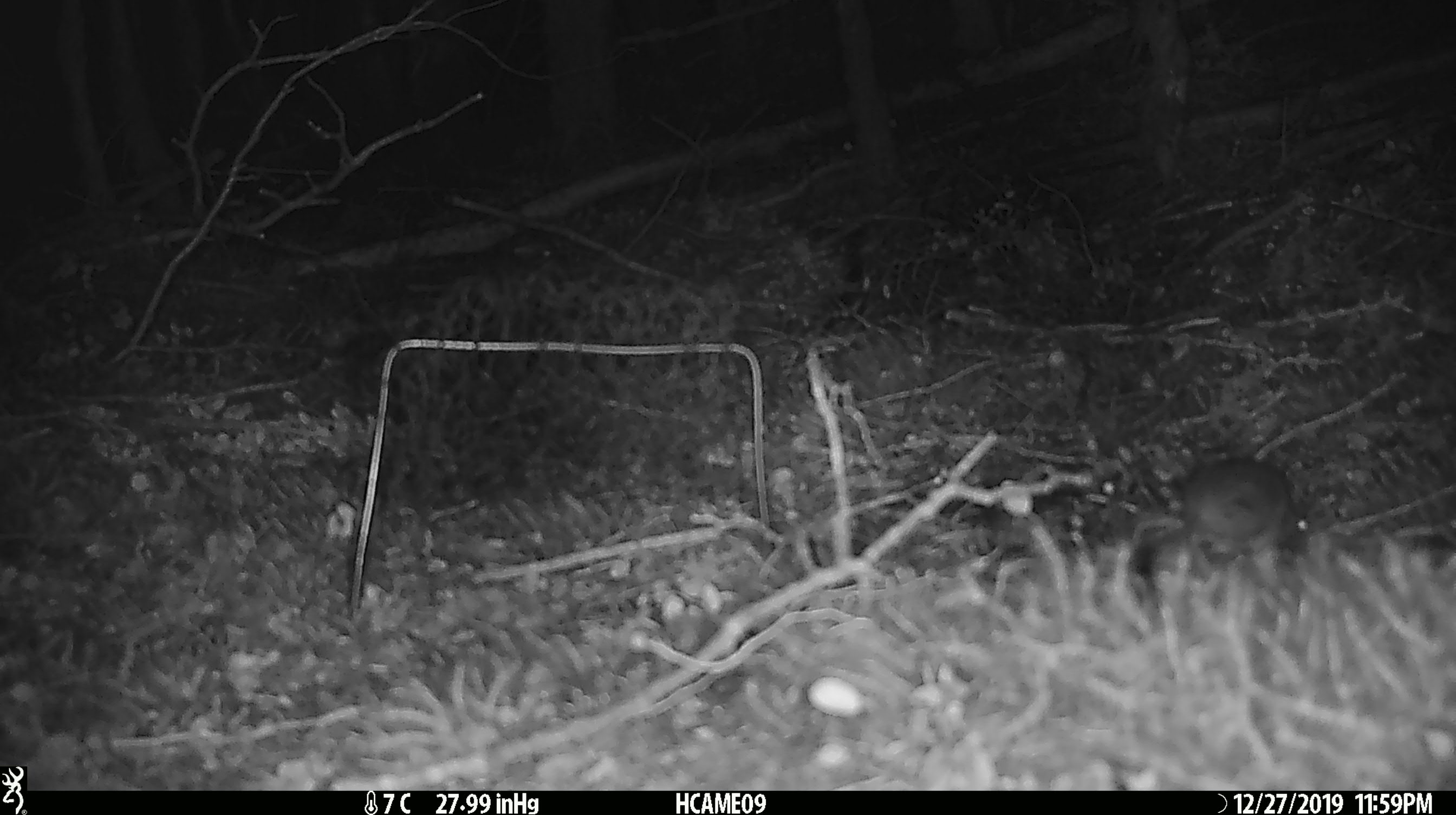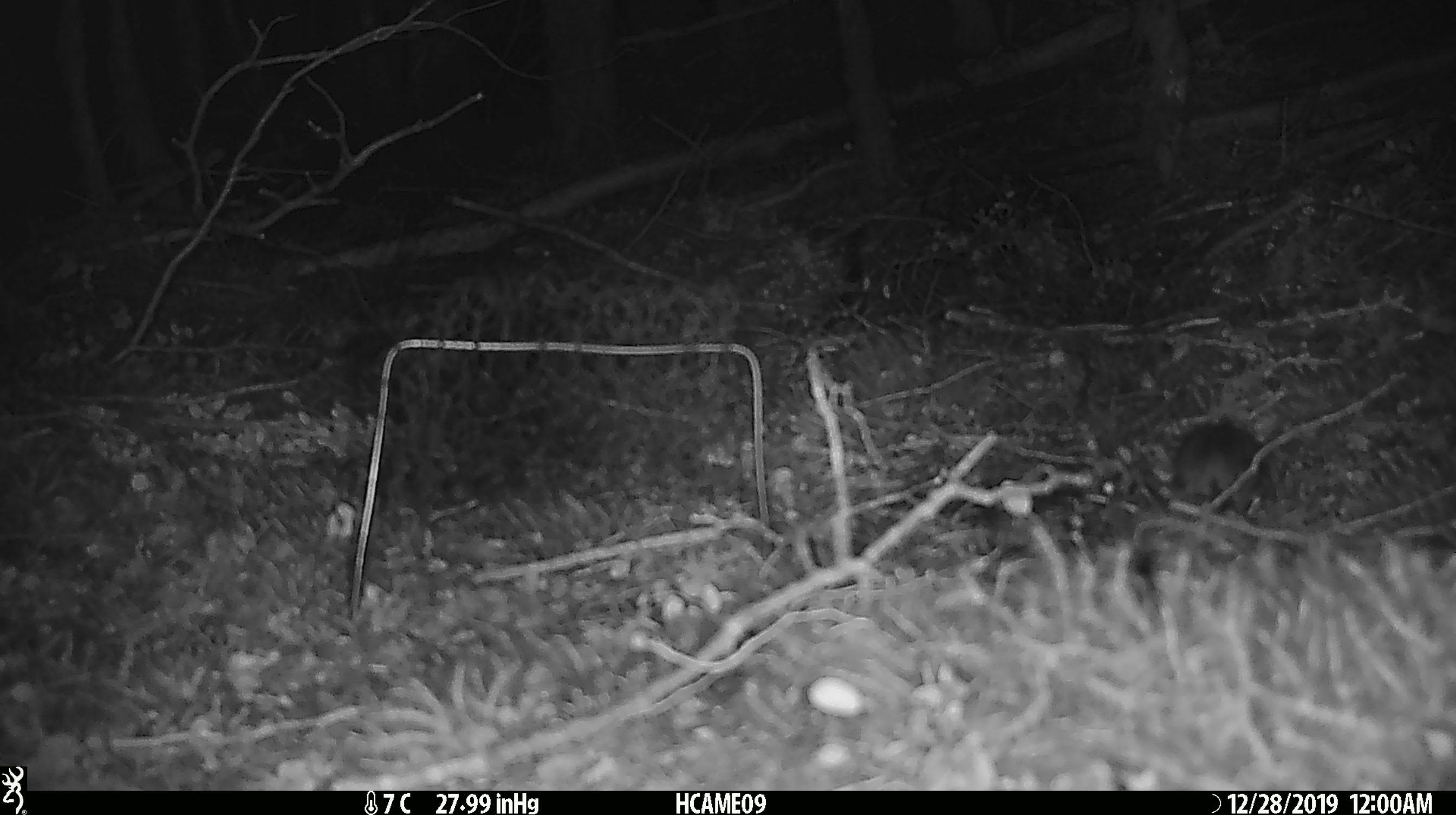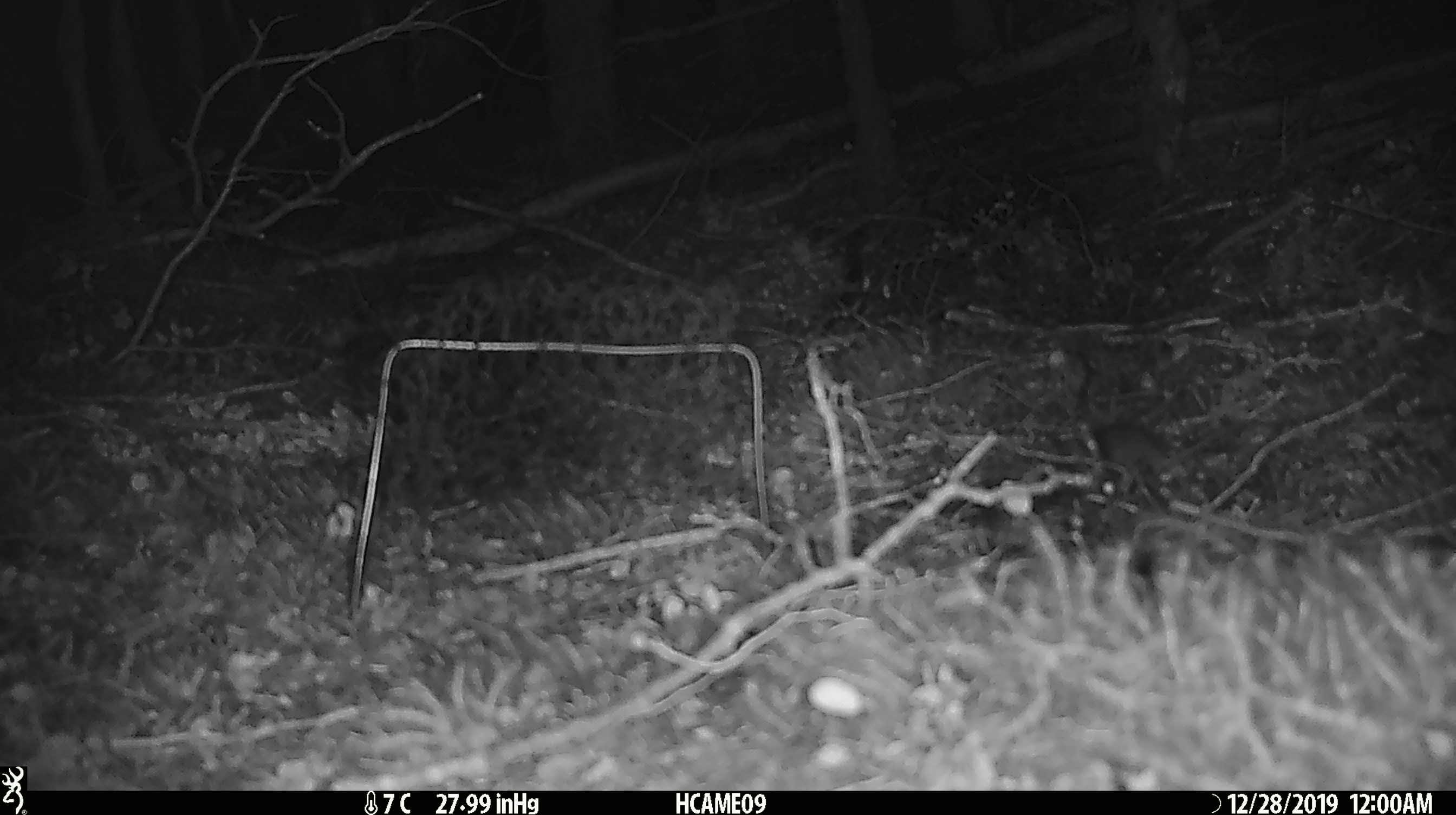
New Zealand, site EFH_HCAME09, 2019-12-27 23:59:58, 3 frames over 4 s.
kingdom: Animalia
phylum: Chordata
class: Mammalia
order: Rodentia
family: Muridae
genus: Mus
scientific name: Mus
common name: mouse